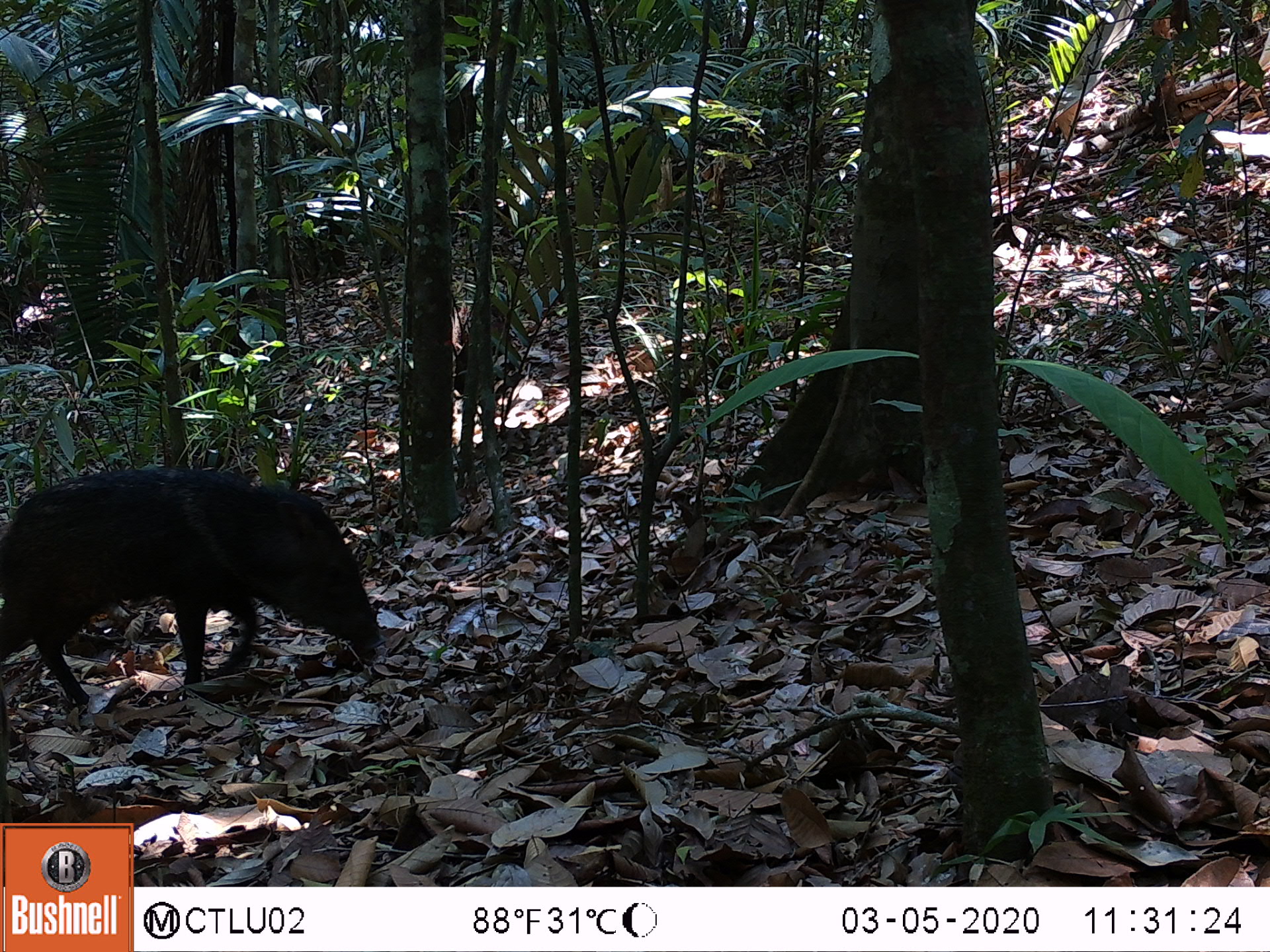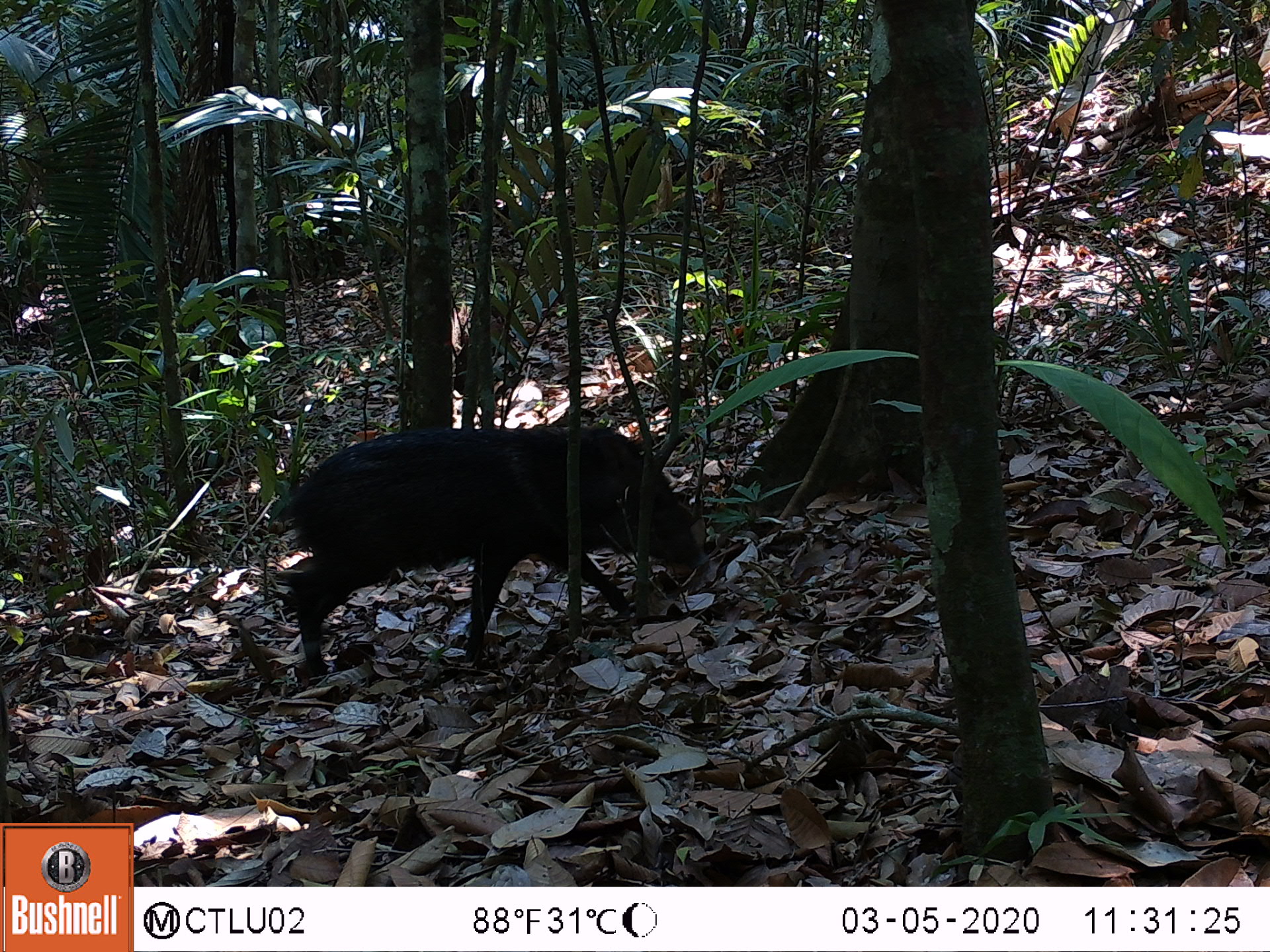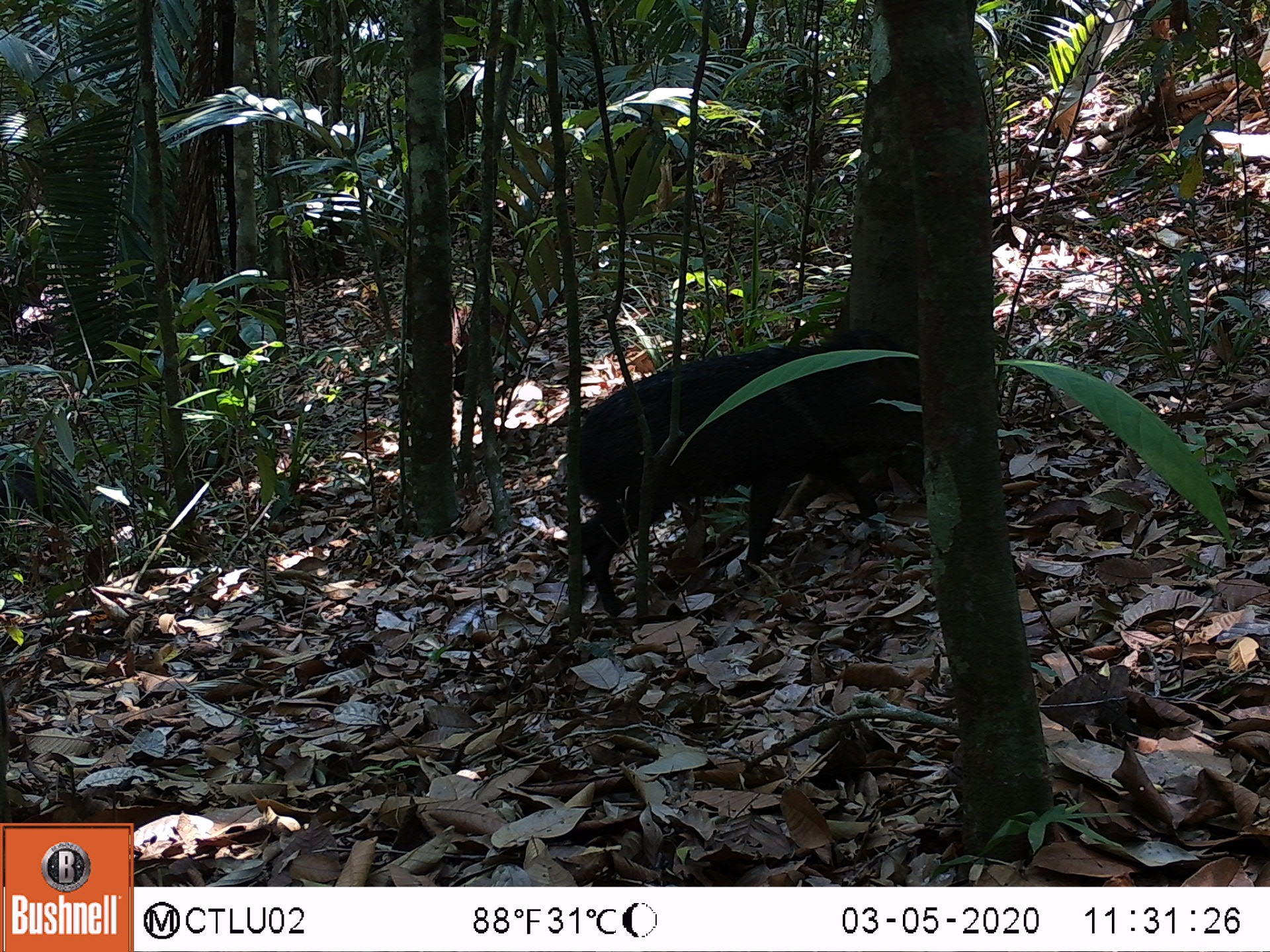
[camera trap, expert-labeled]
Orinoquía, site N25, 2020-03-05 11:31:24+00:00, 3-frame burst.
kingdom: Animalia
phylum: Chordata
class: Mammalia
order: Artiodactyla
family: Tayassuidae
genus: Pecari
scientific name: Pecari tajacu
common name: collared peccary